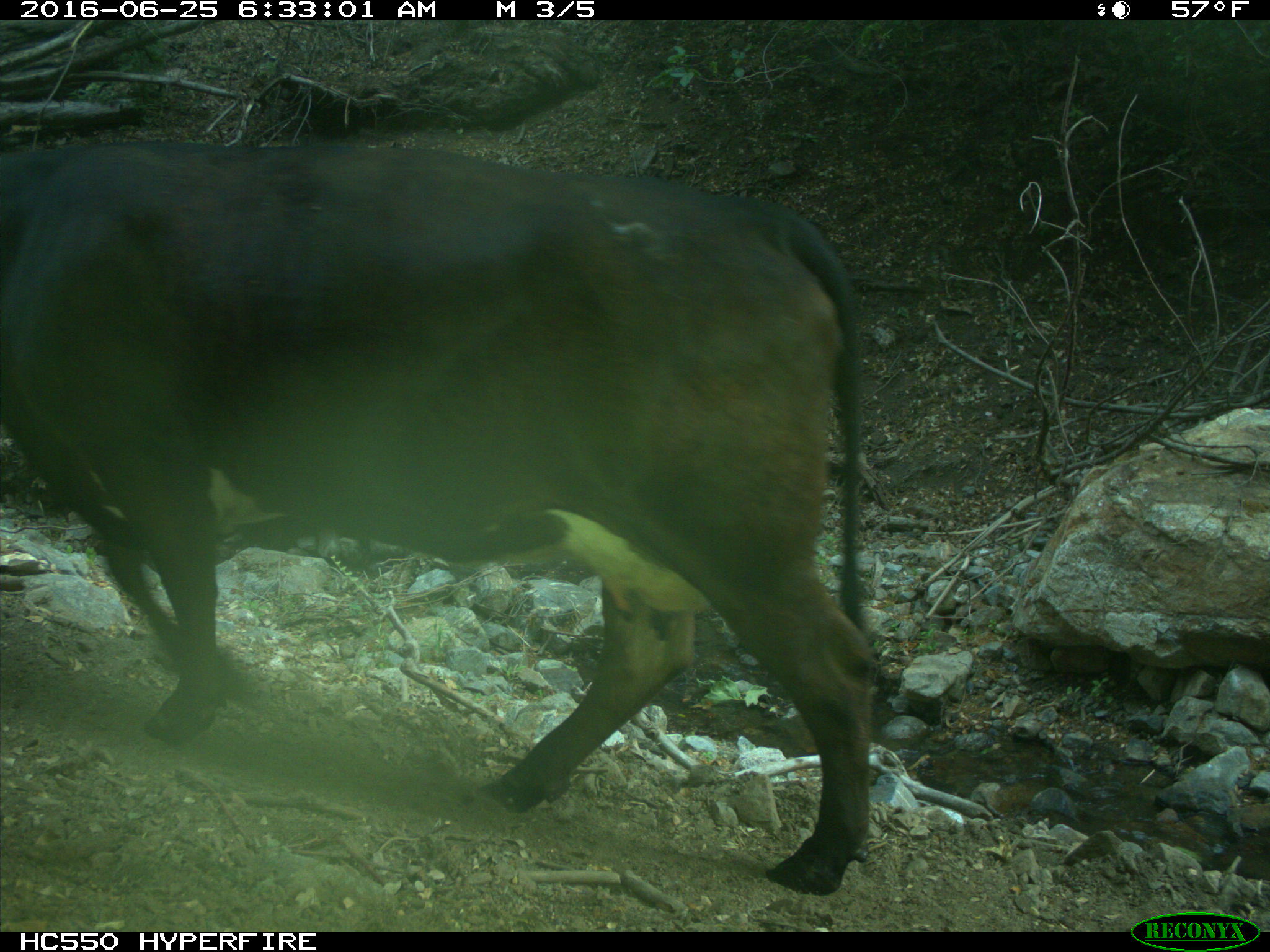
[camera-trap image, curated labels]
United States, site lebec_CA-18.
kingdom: Animalia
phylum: Chordata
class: Mammalia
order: Artiodactyla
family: Bovidae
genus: Bos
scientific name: Bos taurus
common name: domestic cow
Bos taurus (domestic cow).